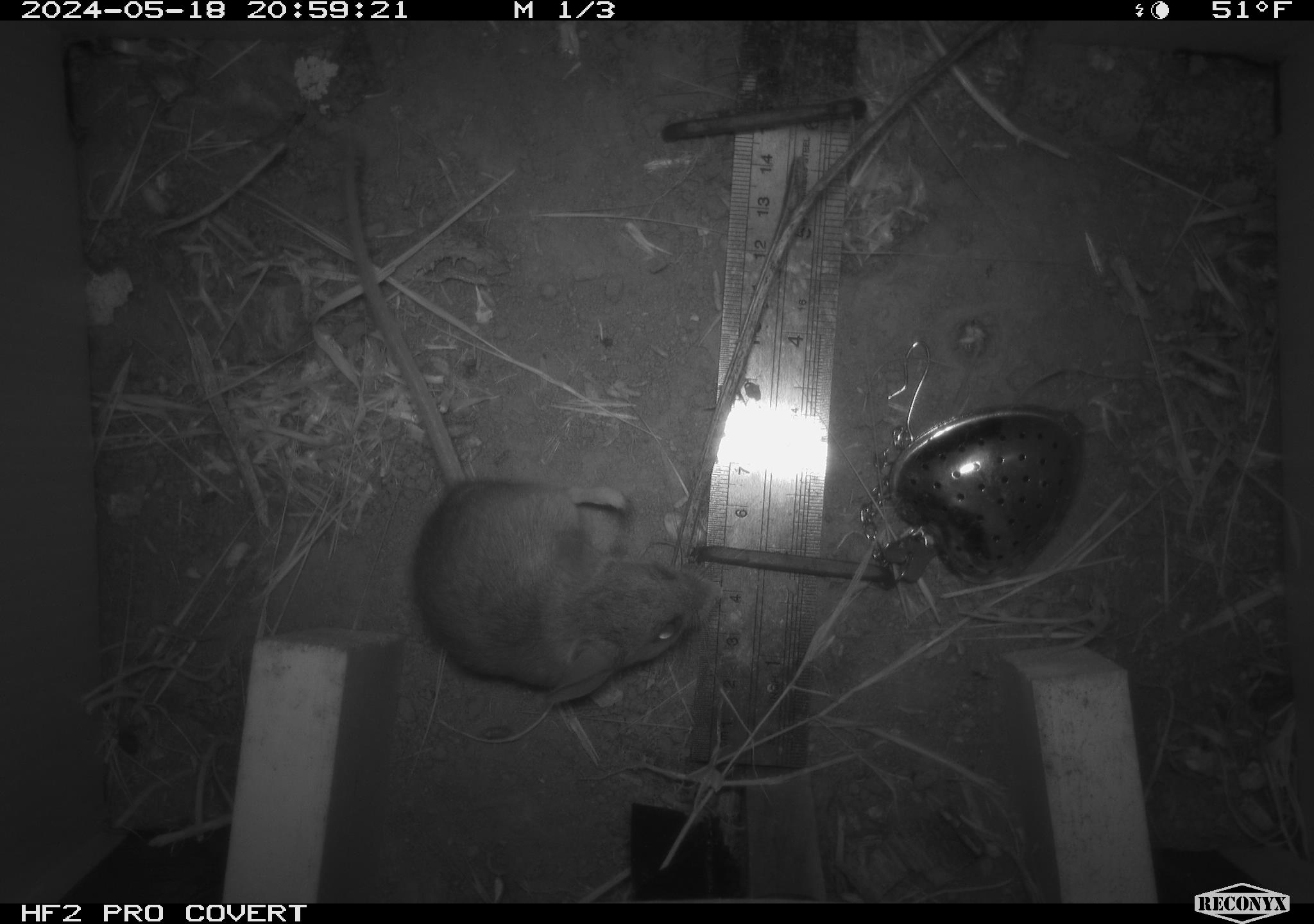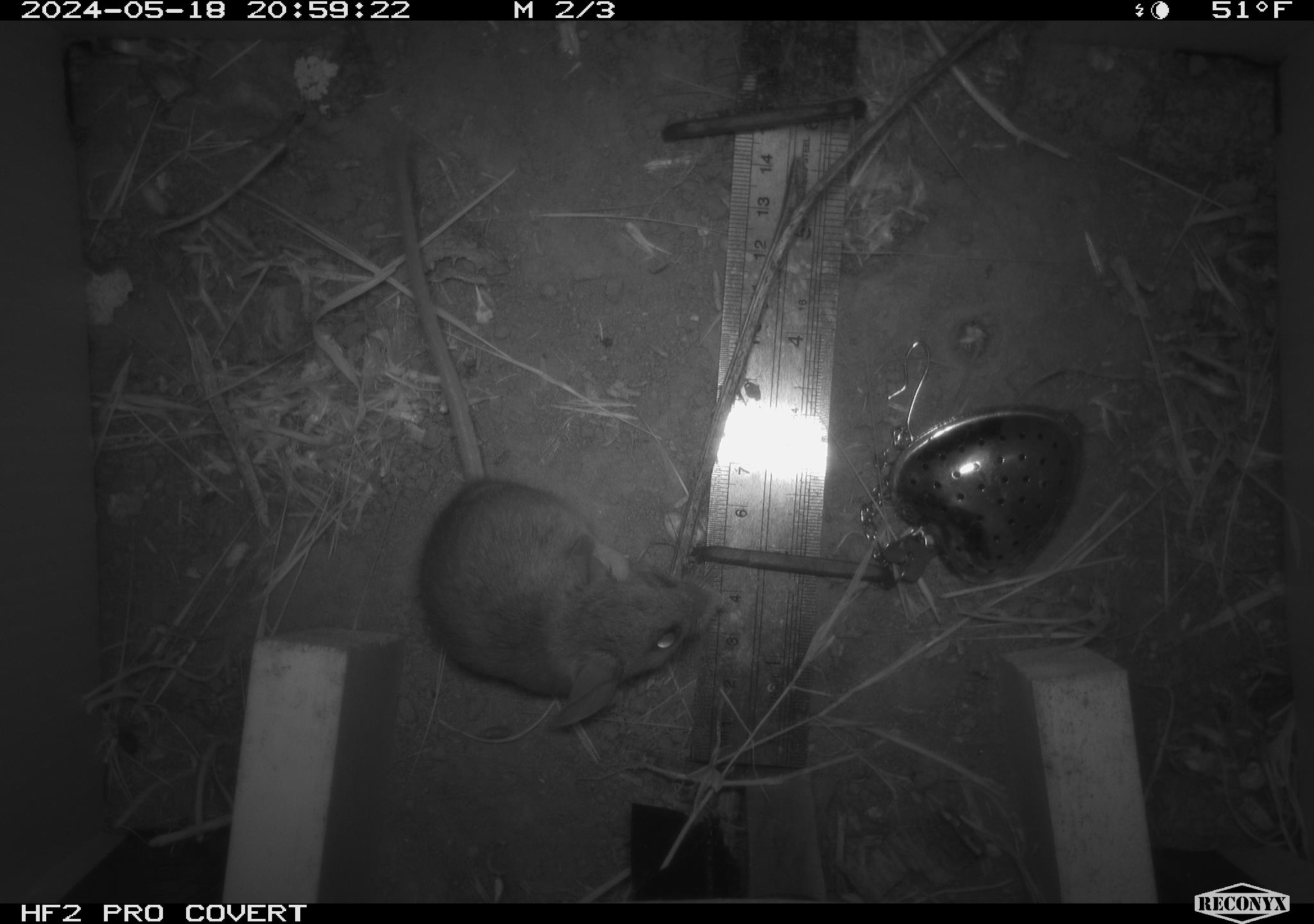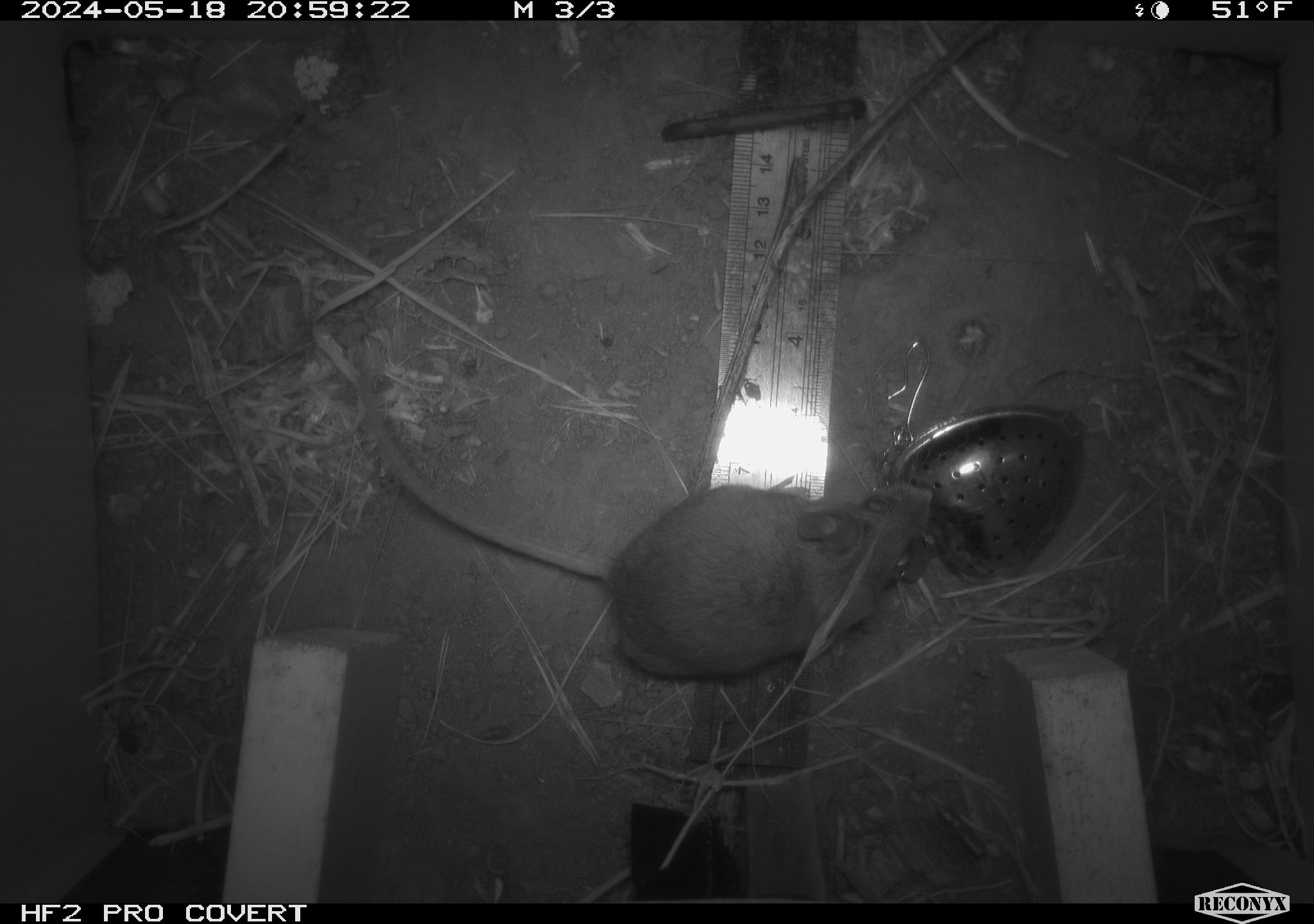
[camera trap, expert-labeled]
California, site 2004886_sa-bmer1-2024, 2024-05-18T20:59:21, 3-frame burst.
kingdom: Animalia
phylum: Chordata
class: Mammalia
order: Rodentia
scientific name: Rodentia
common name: mouse species